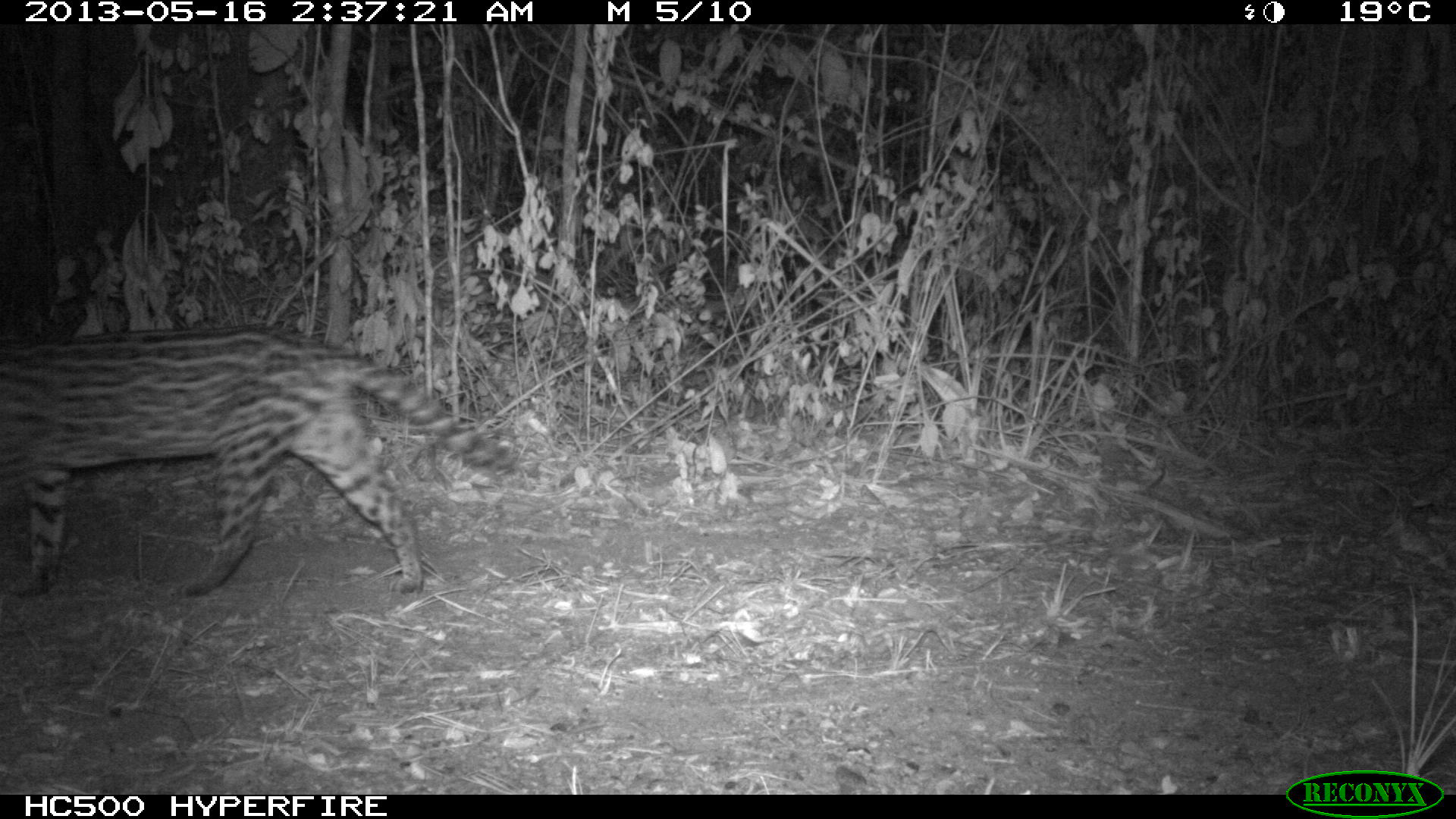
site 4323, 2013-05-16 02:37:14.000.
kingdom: Animalia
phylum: Chordata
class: Mammalia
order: Carnivora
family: Felidae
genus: Leopardus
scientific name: Leopardus pardalis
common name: ocelot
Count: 1.